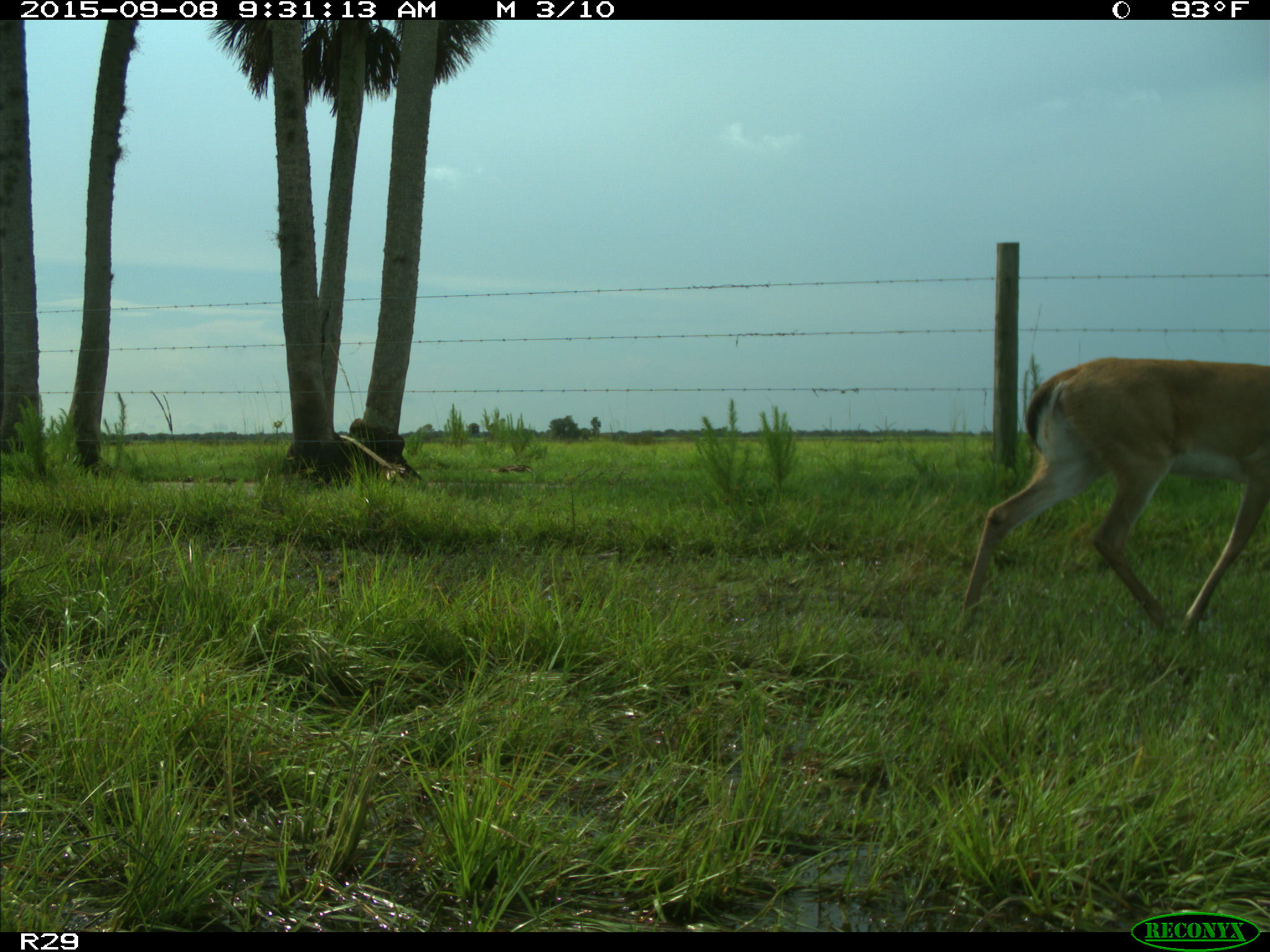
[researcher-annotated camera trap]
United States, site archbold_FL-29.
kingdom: Animalia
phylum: Chordata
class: Mammalia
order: Artiodactyla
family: Cervidae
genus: Odocoileus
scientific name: Odocoileus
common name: deer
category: unidentified deer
Unidentified deer (deer) (Odocoileus).